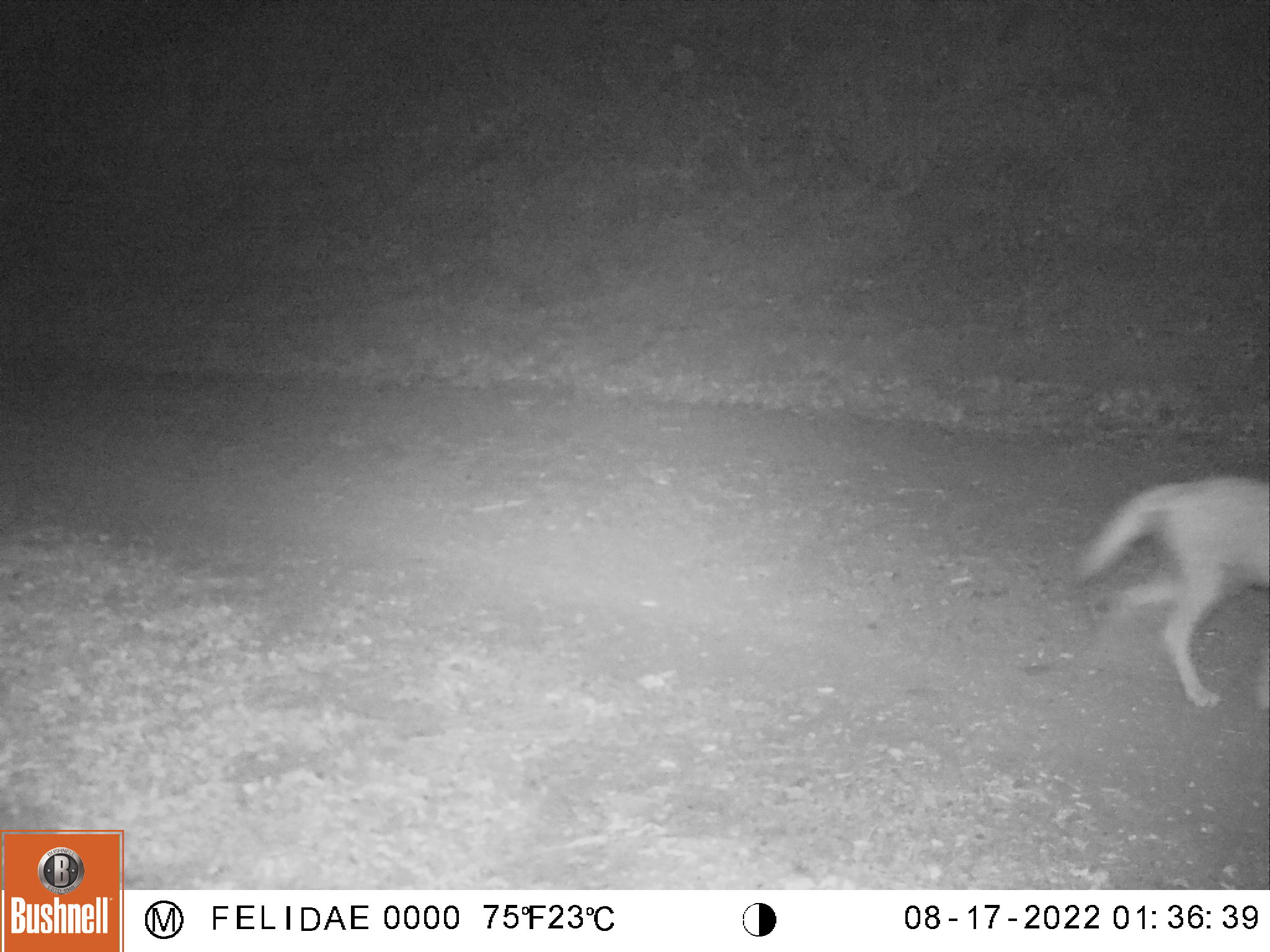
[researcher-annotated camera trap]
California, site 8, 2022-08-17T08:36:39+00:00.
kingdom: Animalia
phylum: Chordata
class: Mammalia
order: Carnivora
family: Canidae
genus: Canis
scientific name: Canis latrans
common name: coyote